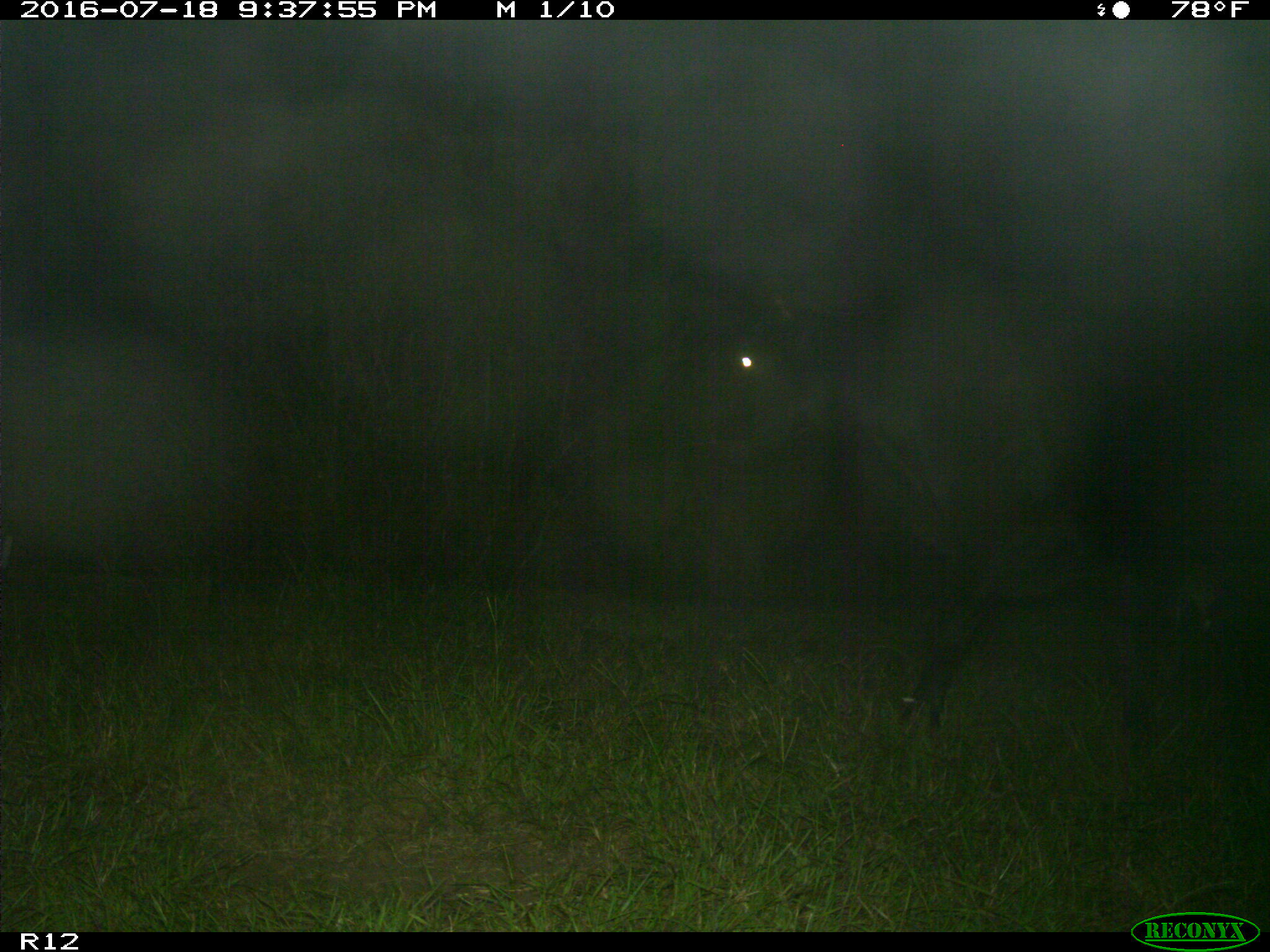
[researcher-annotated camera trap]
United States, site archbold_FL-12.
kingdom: Animalia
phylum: Chordata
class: Mammalia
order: Artiodactyla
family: Bovidae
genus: Bos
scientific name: Bos taurus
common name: domestic cow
Bos taurus (domestic cow).